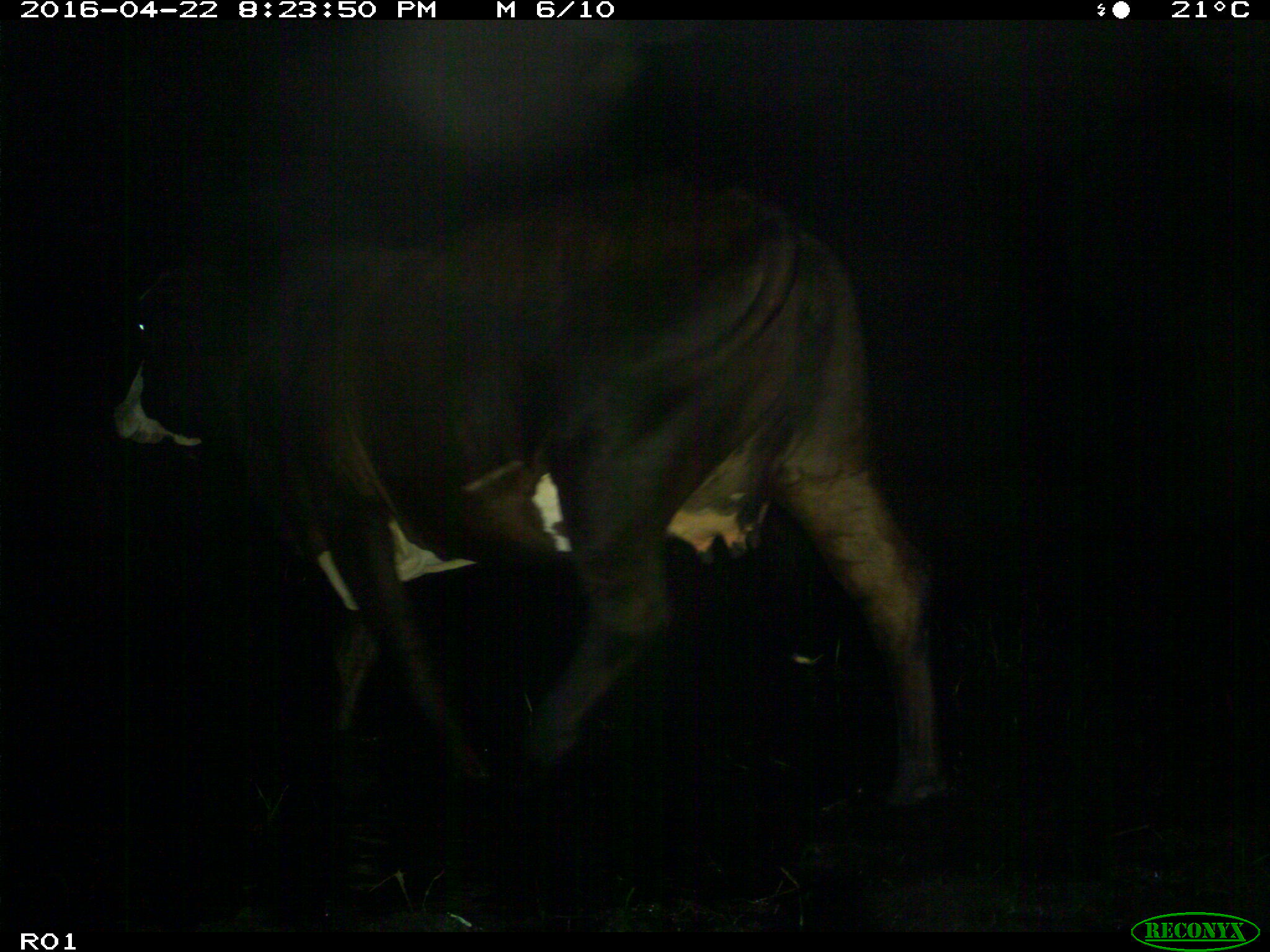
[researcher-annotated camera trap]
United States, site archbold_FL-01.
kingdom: Animalia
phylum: Chordata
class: Mammalia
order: Artiodactyla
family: Bovidae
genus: Bos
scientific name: Bos taurus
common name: domestic cow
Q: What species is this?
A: Bos taurus (domestic cow).